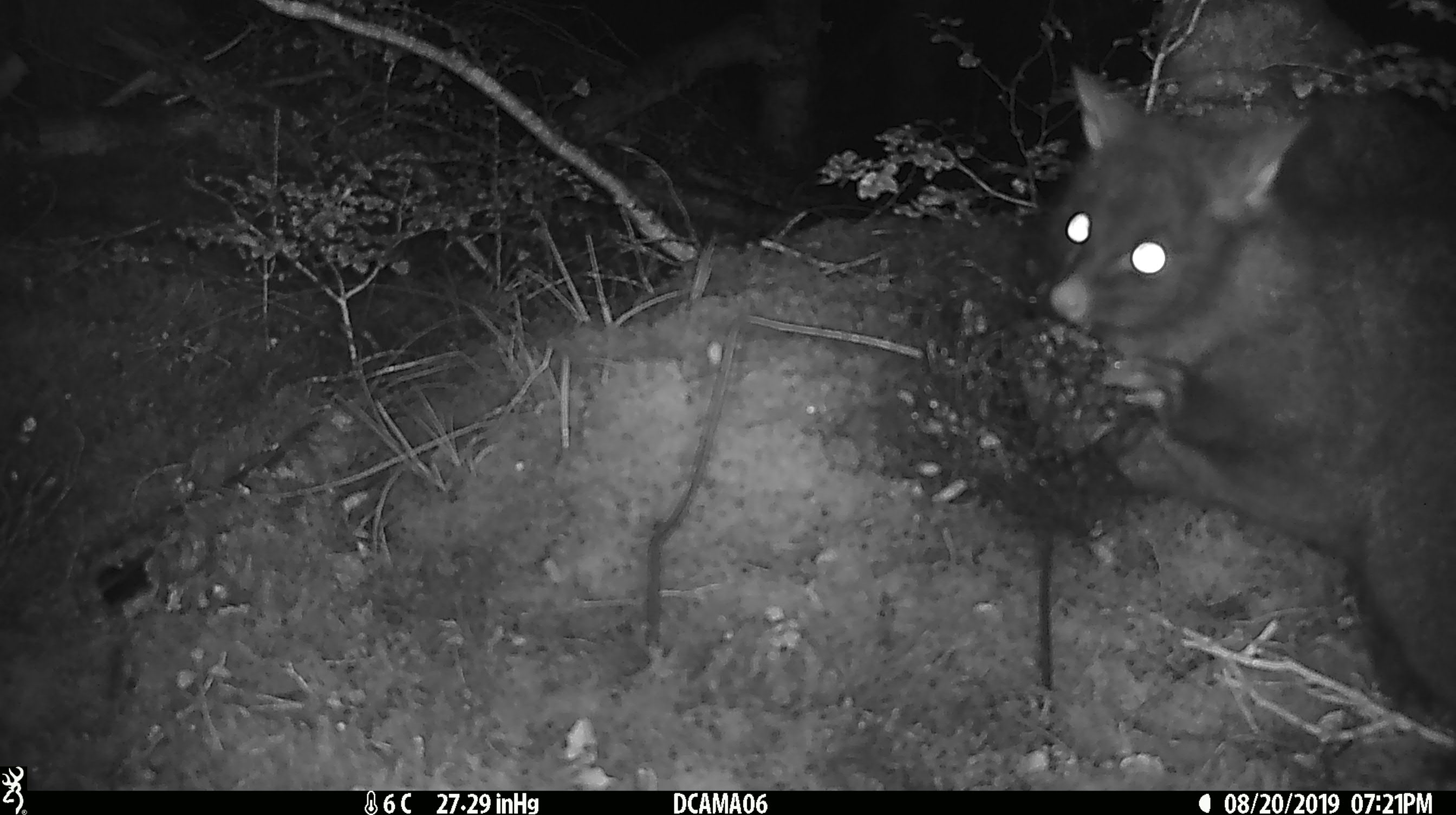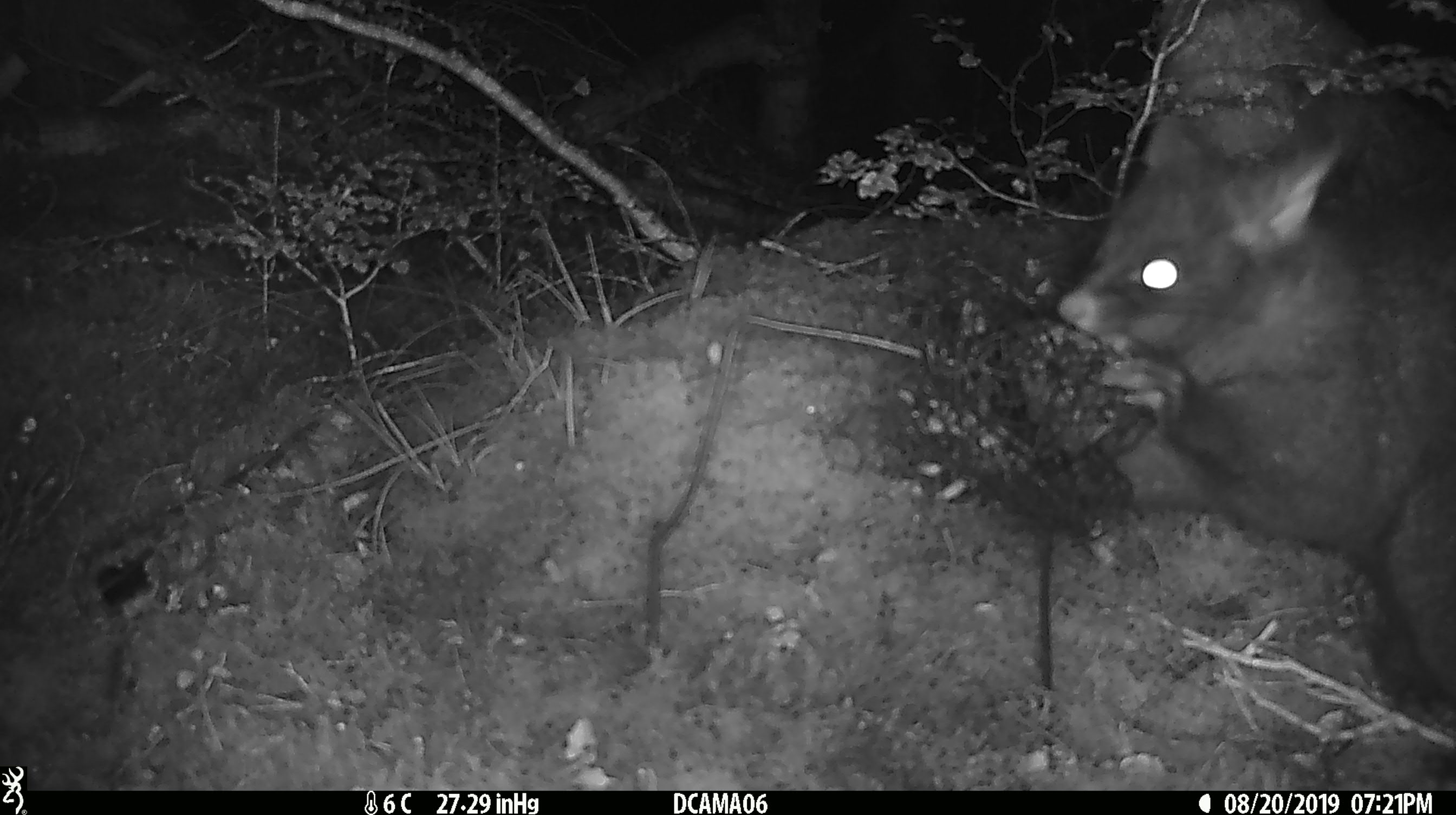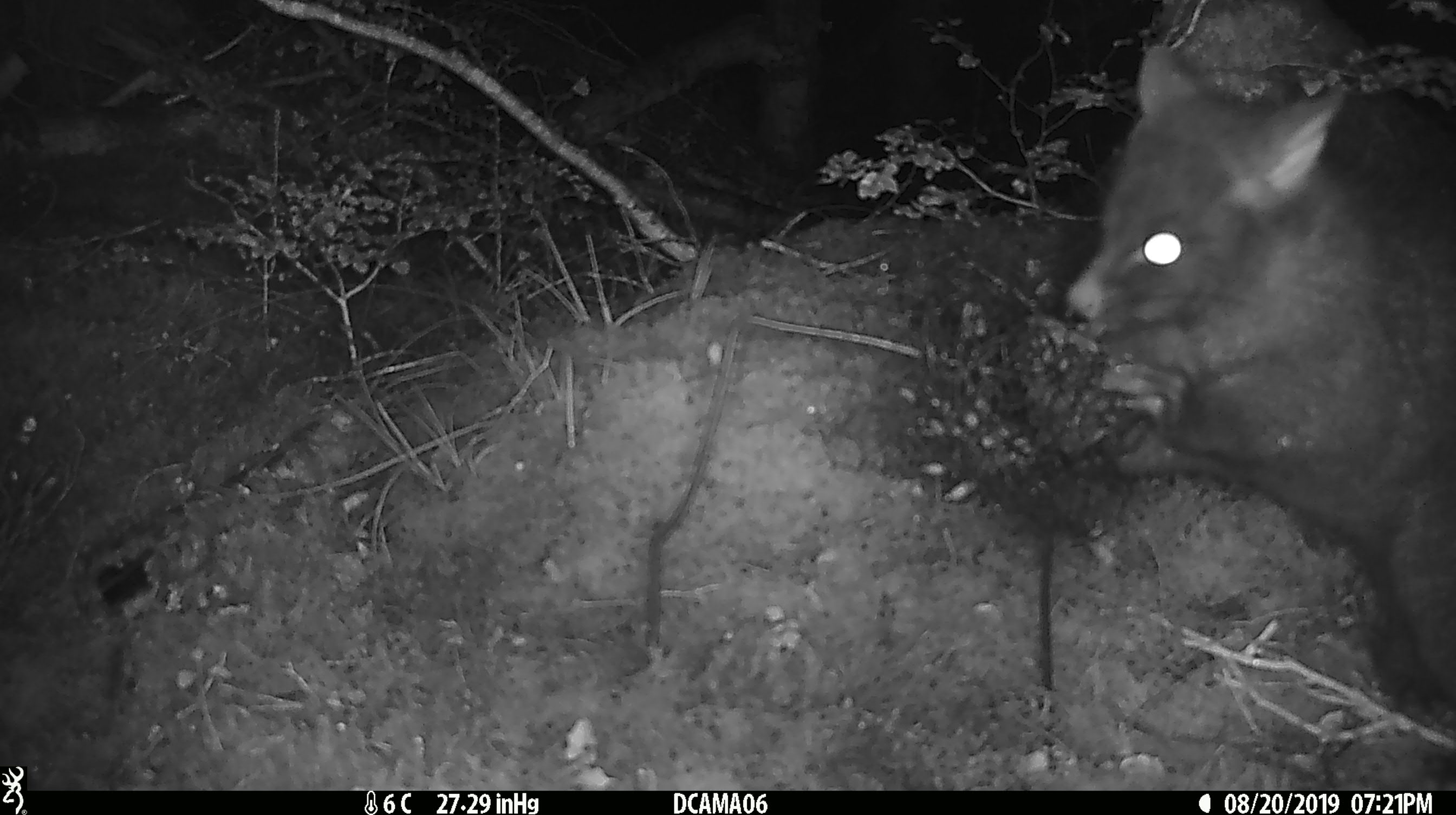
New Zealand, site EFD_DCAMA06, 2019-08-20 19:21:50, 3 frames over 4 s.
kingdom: Animalia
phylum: Chordata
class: Mammalia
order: Diprotodontia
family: Phalangeridae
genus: Trichosurus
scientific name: Trichosurus vulpecula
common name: common brushtail possum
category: possum